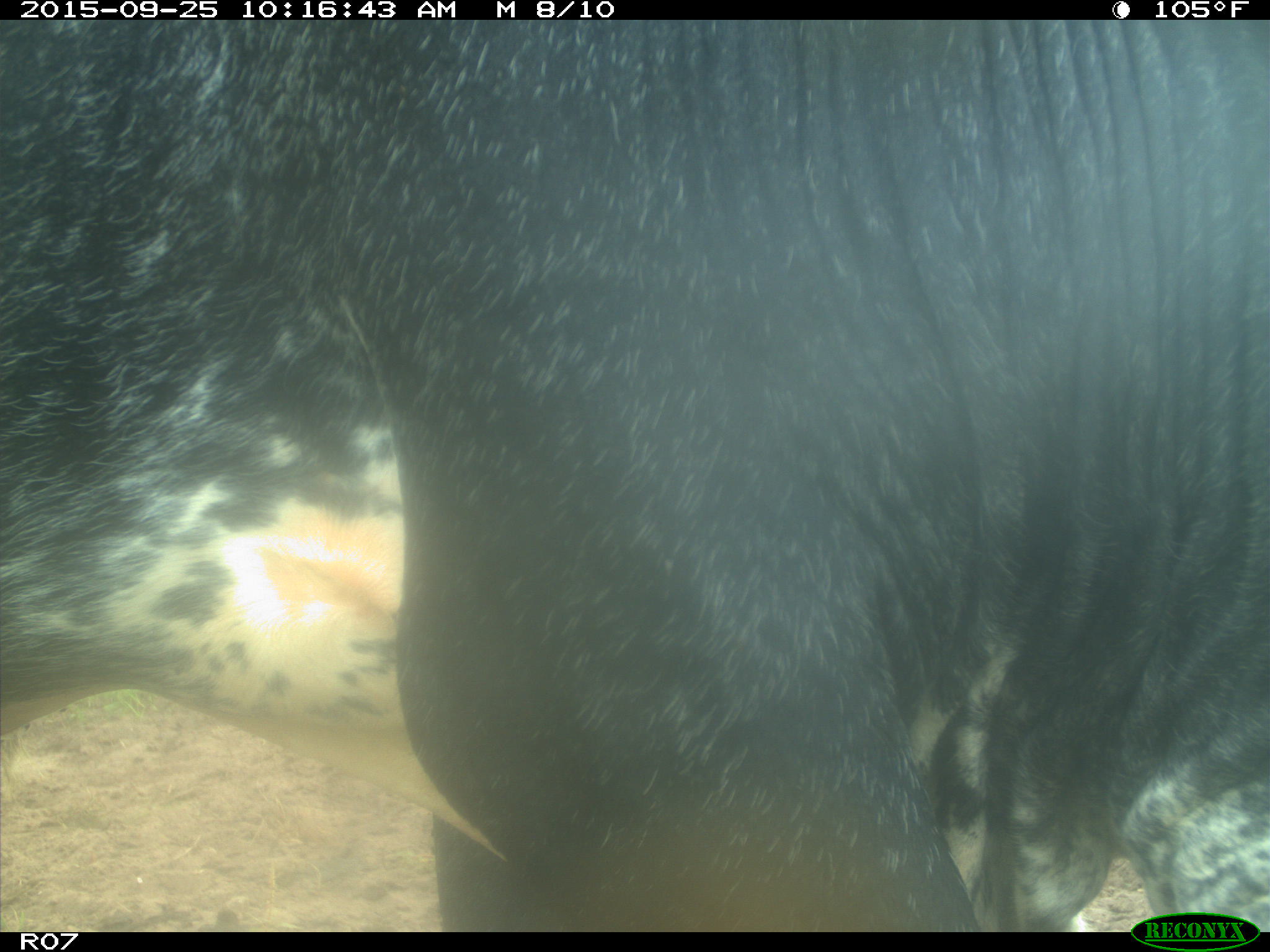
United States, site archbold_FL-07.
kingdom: Animalia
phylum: Chordata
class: Mammalia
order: Artiodactyla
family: Bovidae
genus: Bos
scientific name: Bos taurus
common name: domestic cow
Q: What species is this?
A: Bos taurus (domestic cow).